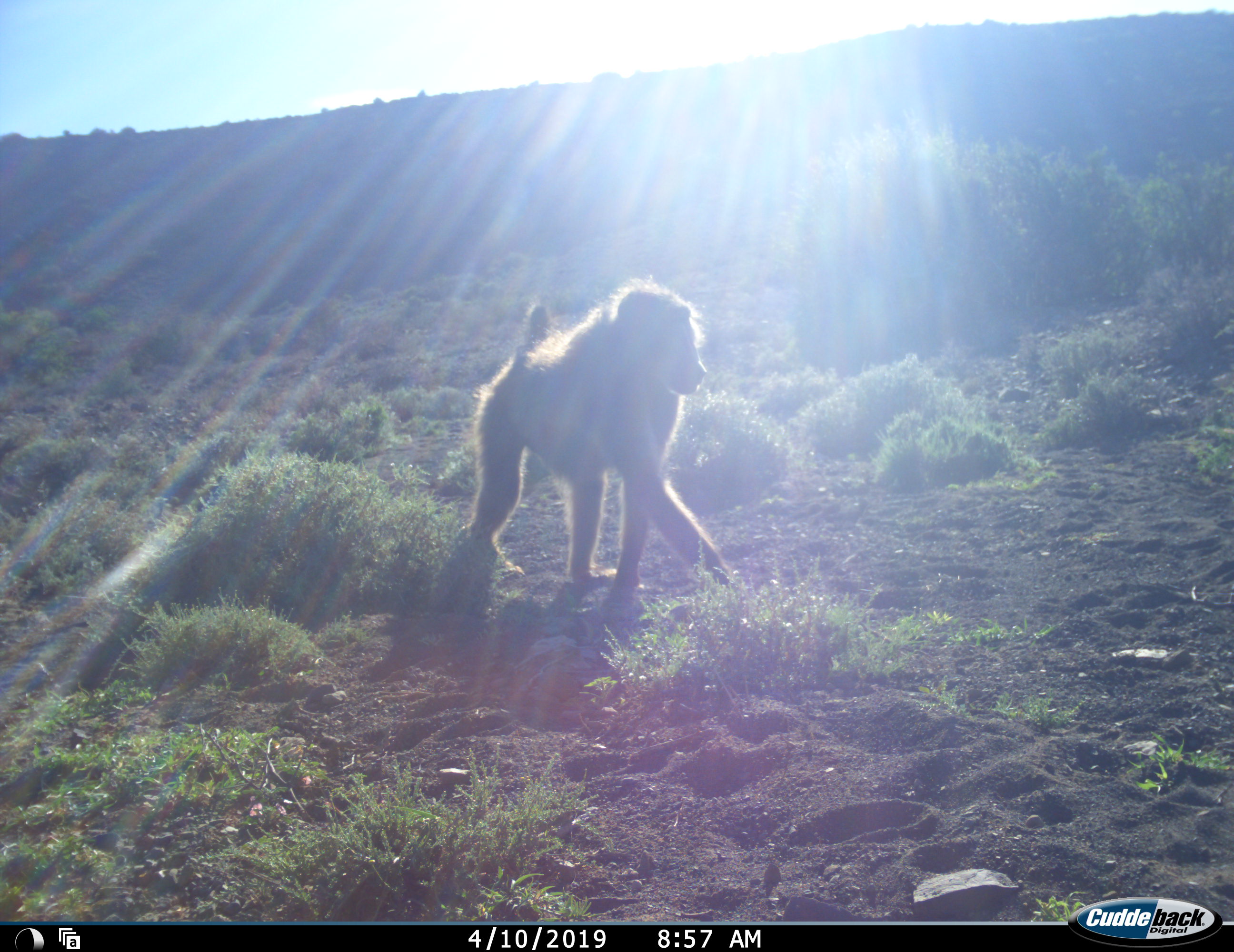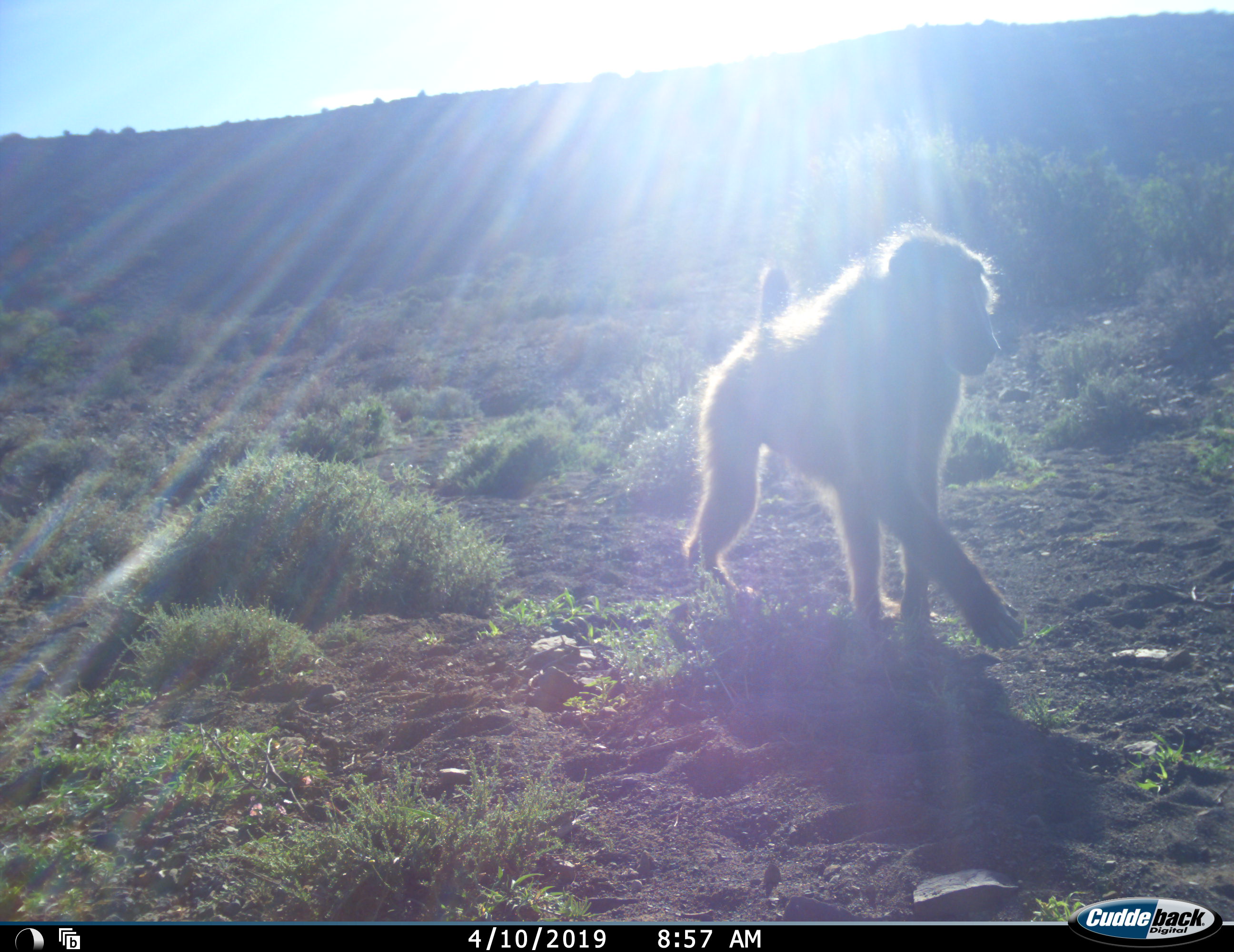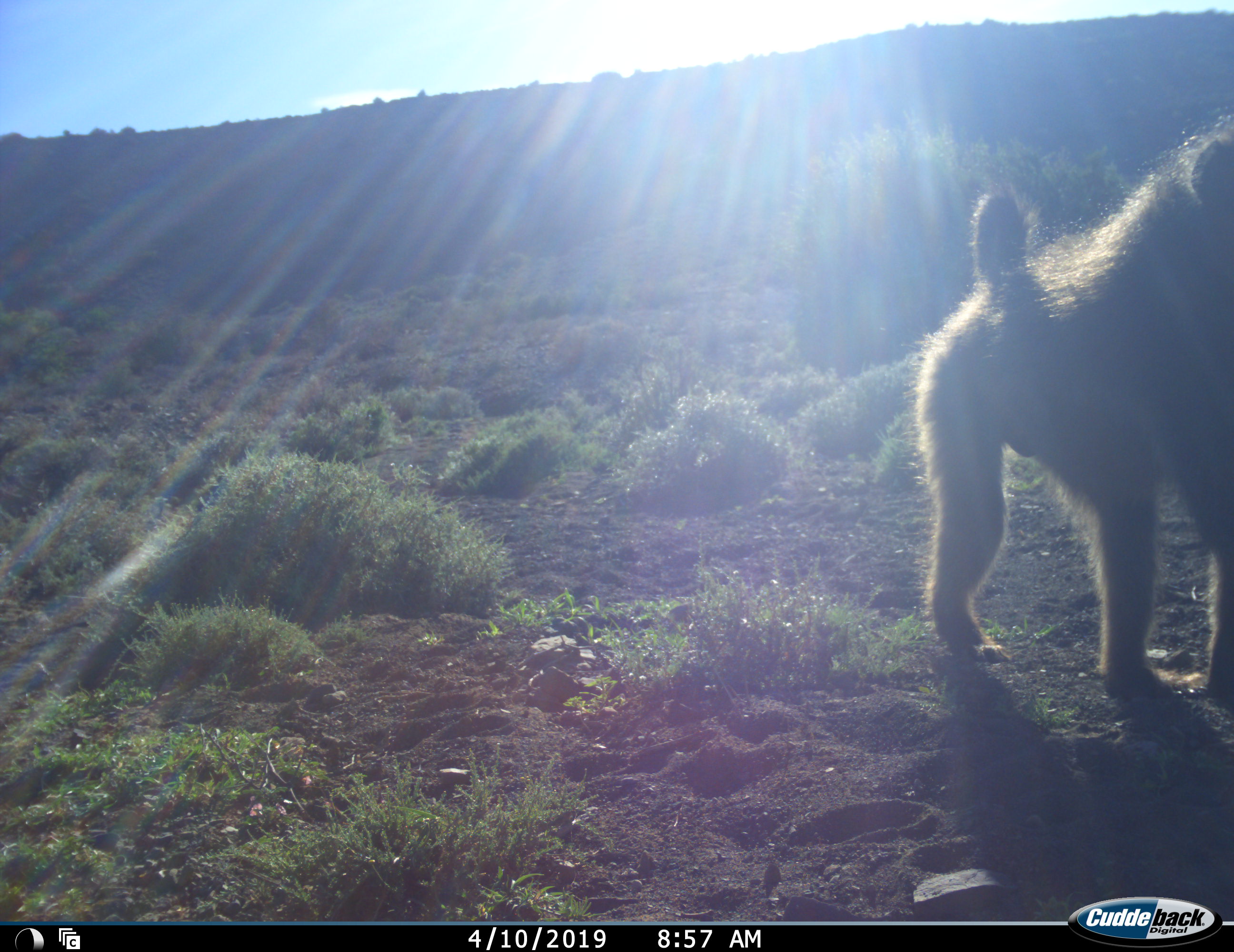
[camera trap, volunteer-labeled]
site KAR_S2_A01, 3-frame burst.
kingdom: Animalia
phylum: Chordata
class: Mammalia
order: Primates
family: Cercopithecidae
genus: Papio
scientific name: Papio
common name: baboon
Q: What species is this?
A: Baboon (Papio).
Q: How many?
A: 1.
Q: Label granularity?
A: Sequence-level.